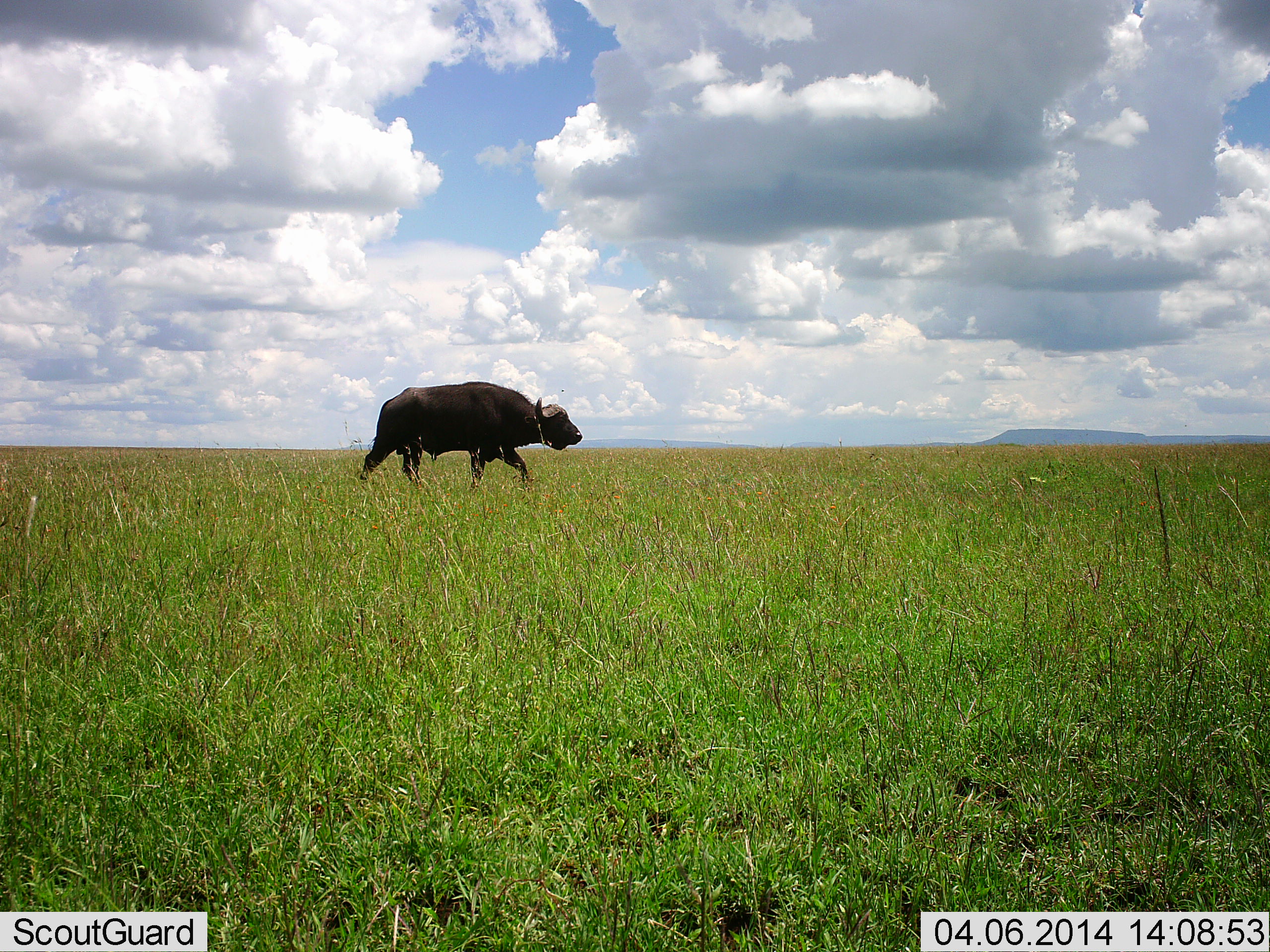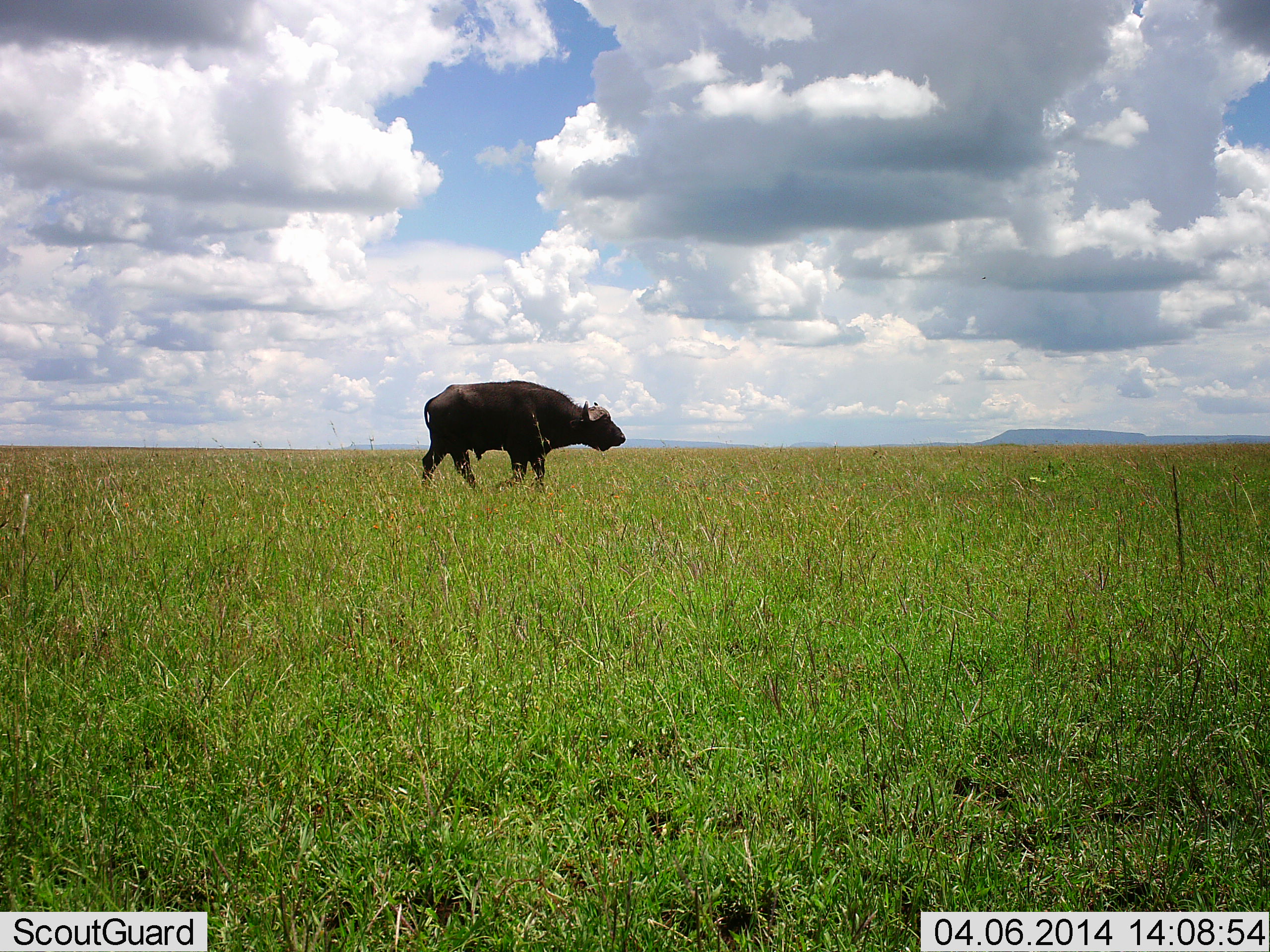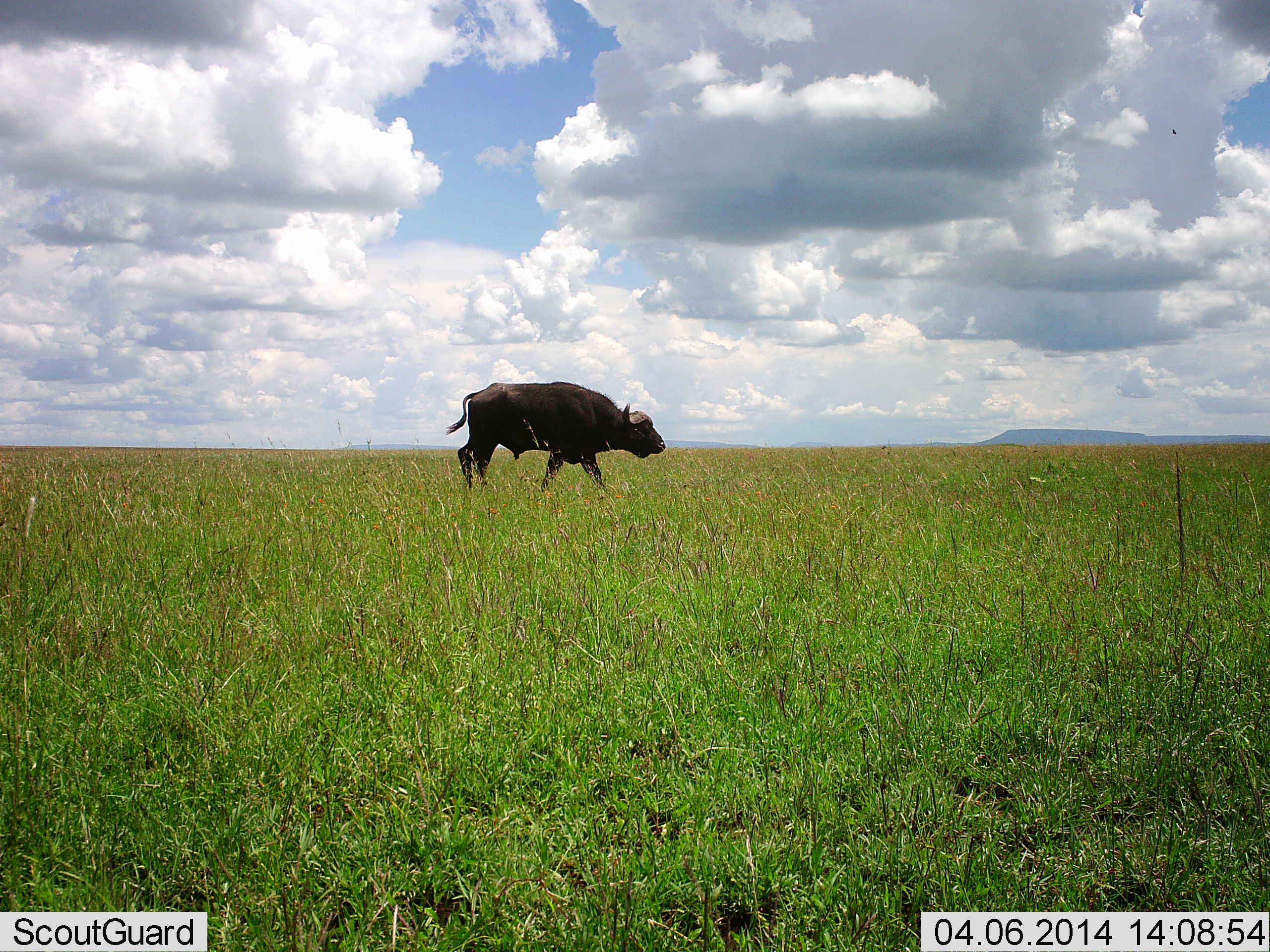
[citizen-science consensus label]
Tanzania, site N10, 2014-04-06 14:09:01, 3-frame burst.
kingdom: Animalia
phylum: Chordata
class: Mammalia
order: Artiodactyla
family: Bovidae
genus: Syncerus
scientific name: Syncerus caffer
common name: cape buffalo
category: buffalo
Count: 1.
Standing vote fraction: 8%.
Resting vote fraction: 0%.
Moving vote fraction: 94%.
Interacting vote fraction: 0%.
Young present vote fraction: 0%.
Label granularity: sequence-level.